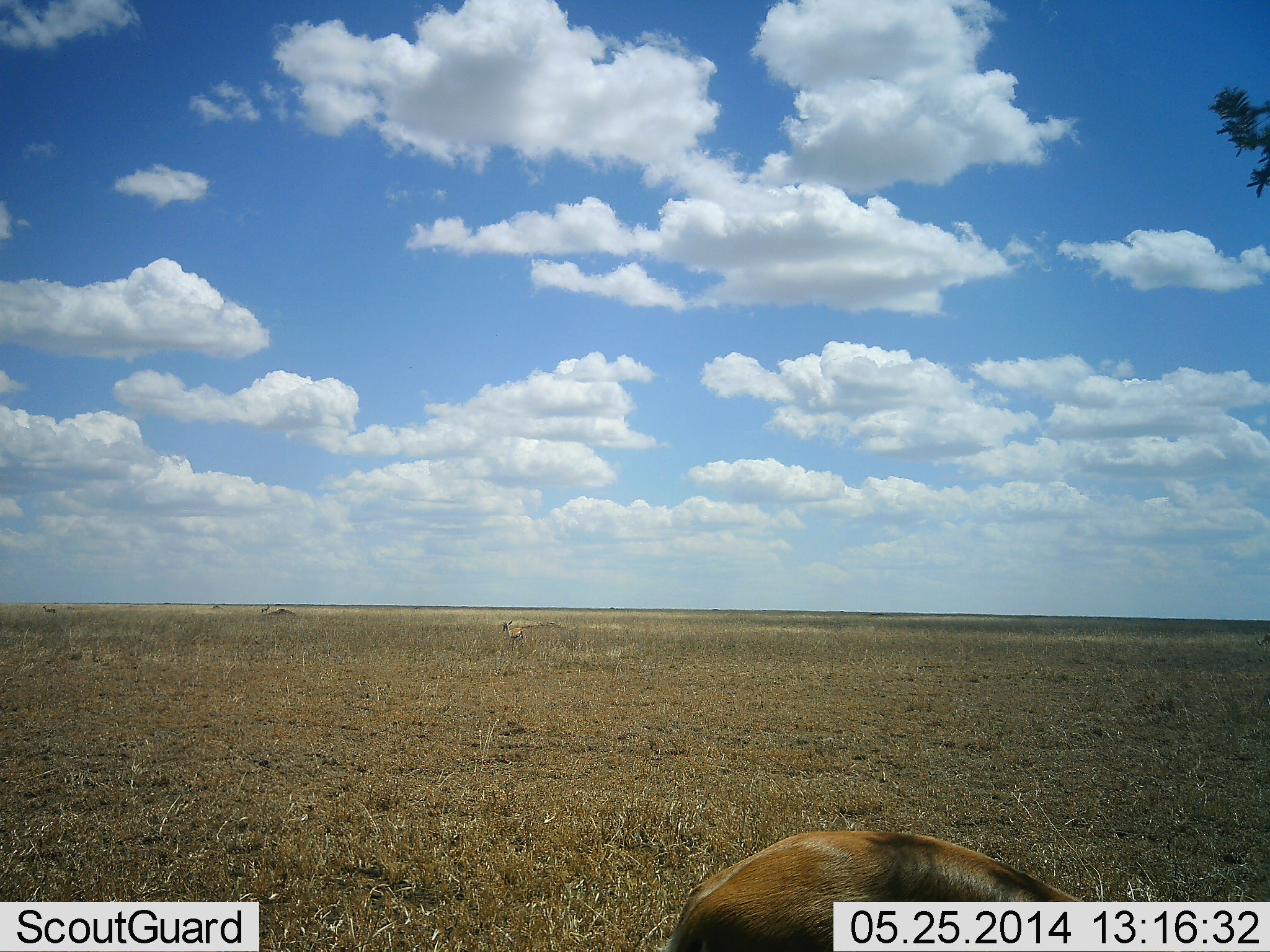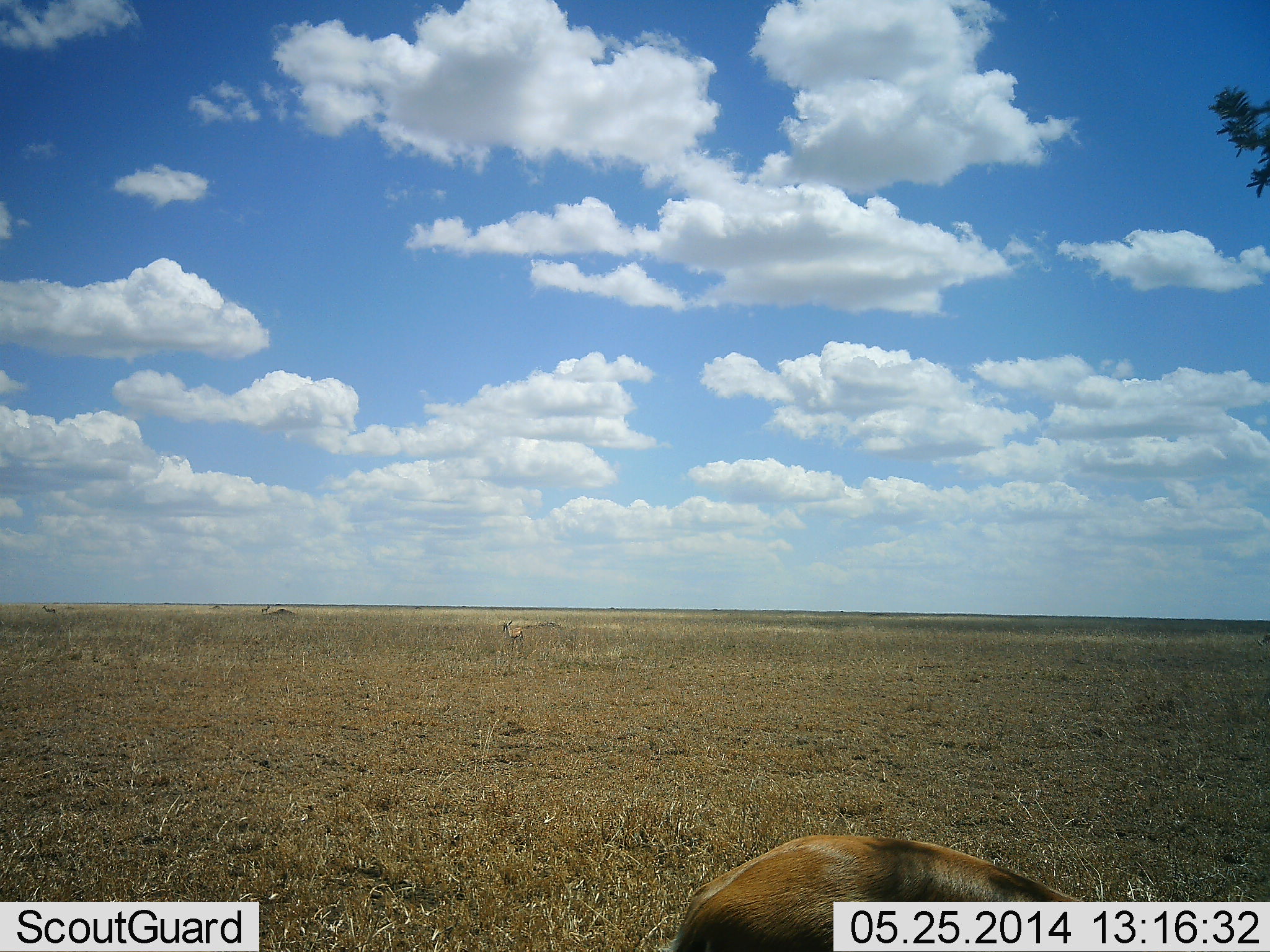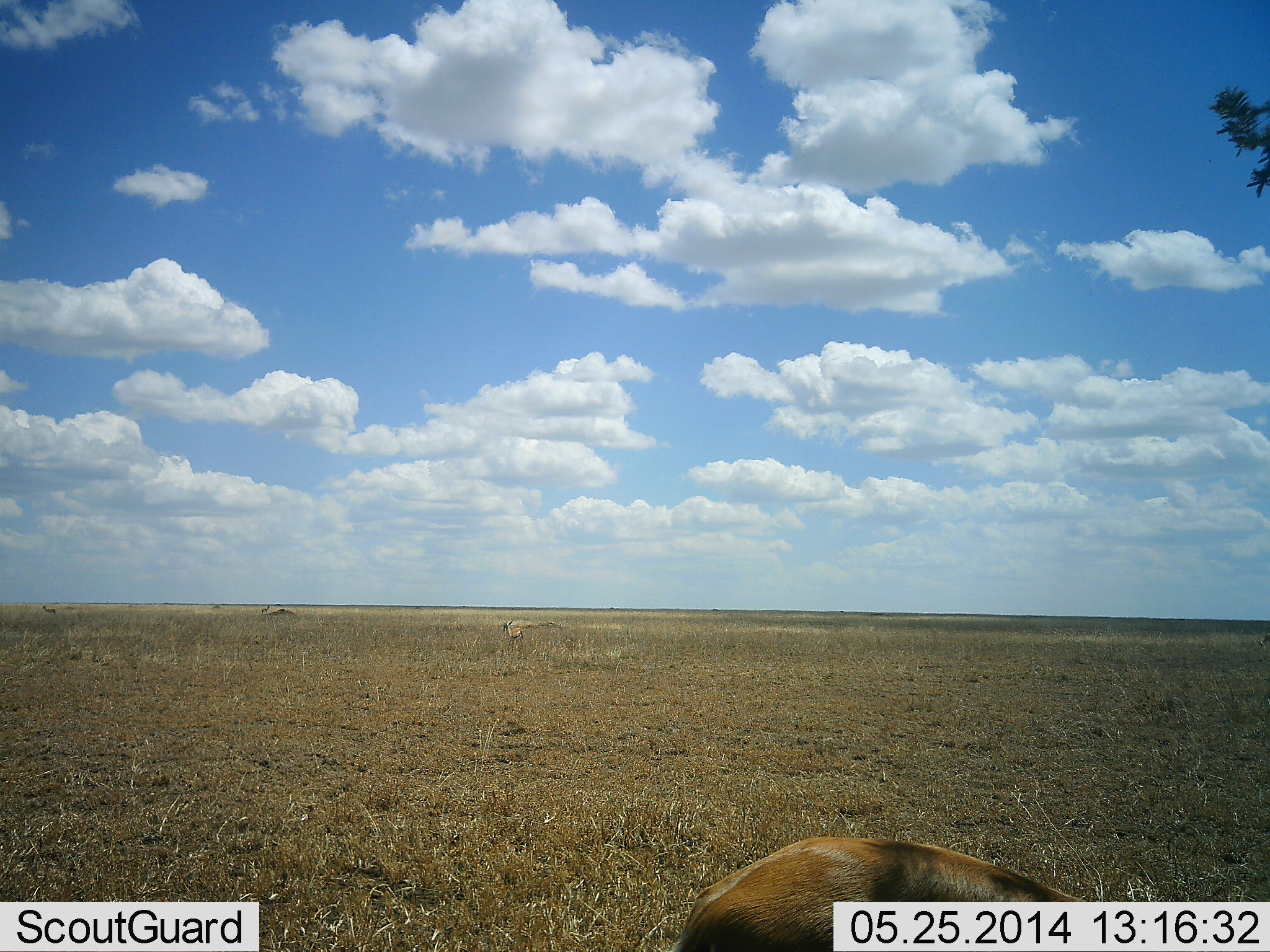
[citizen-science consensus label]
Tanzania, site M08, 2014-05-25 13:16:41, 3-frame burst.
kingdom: Animalia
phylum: Chordata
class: Mammalia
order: Artiodactyla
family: Bovidae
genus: Eudorcas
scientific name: Eudorcas thomsonii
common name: thomson's gazelle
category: gazellethomsons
Gazellethomsons (thomson's gazelle) (Eudorcas thomsonii), count 2. Behavior (volunteer vote fractions): standing 60%, resting 30%, moving 0%, interacting 0%. Young present (vote fraction): 0%. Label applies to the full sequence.